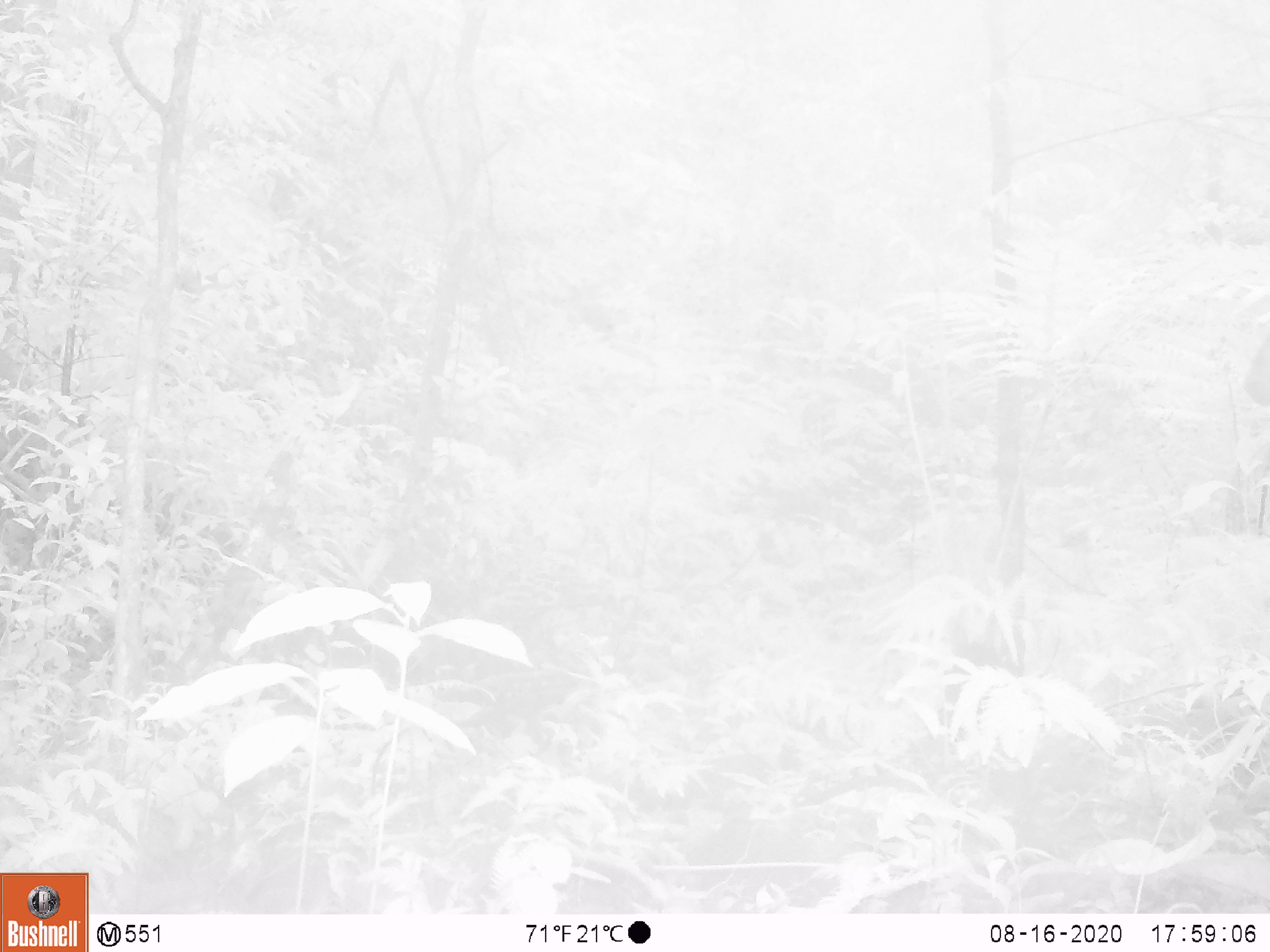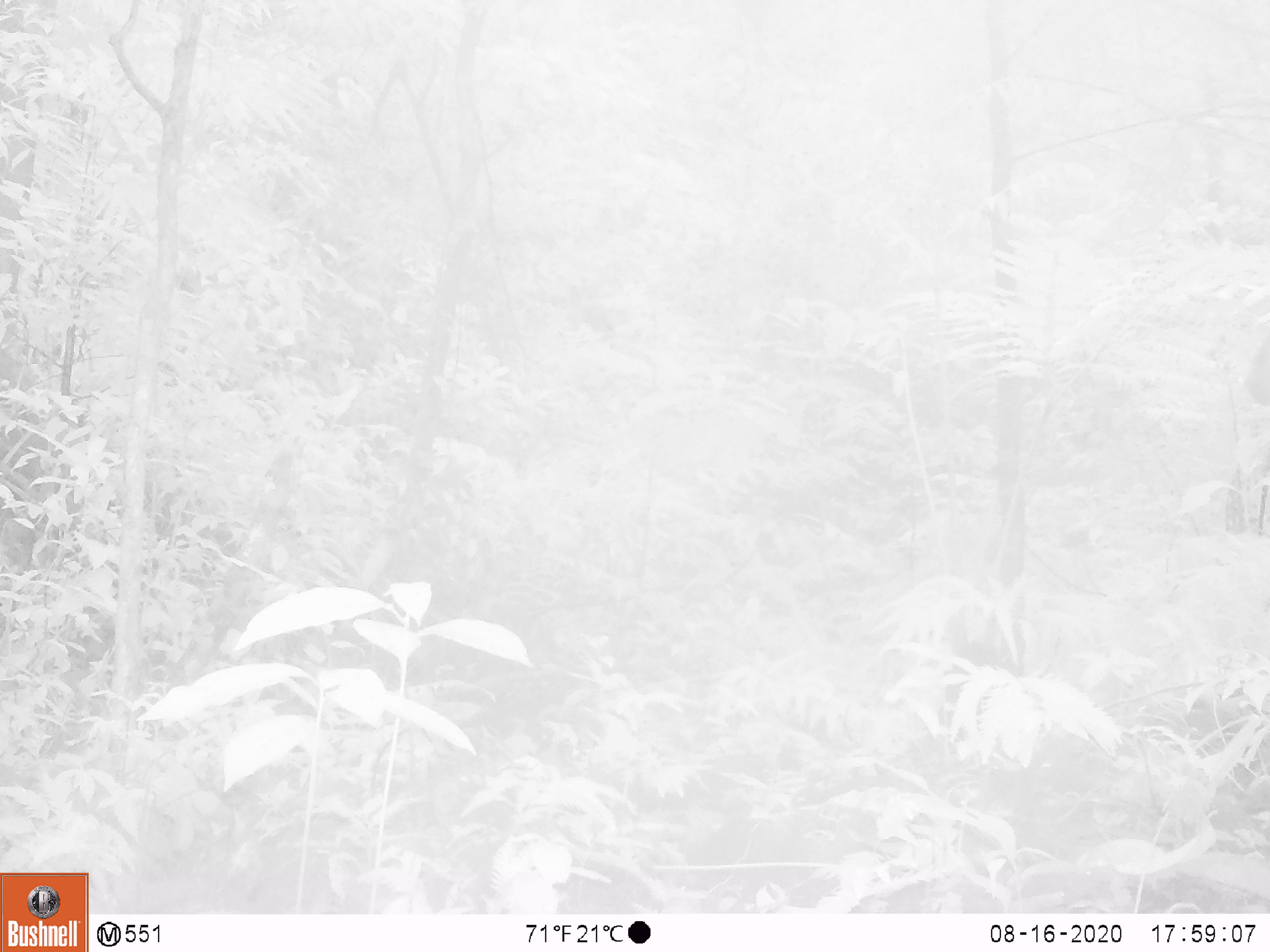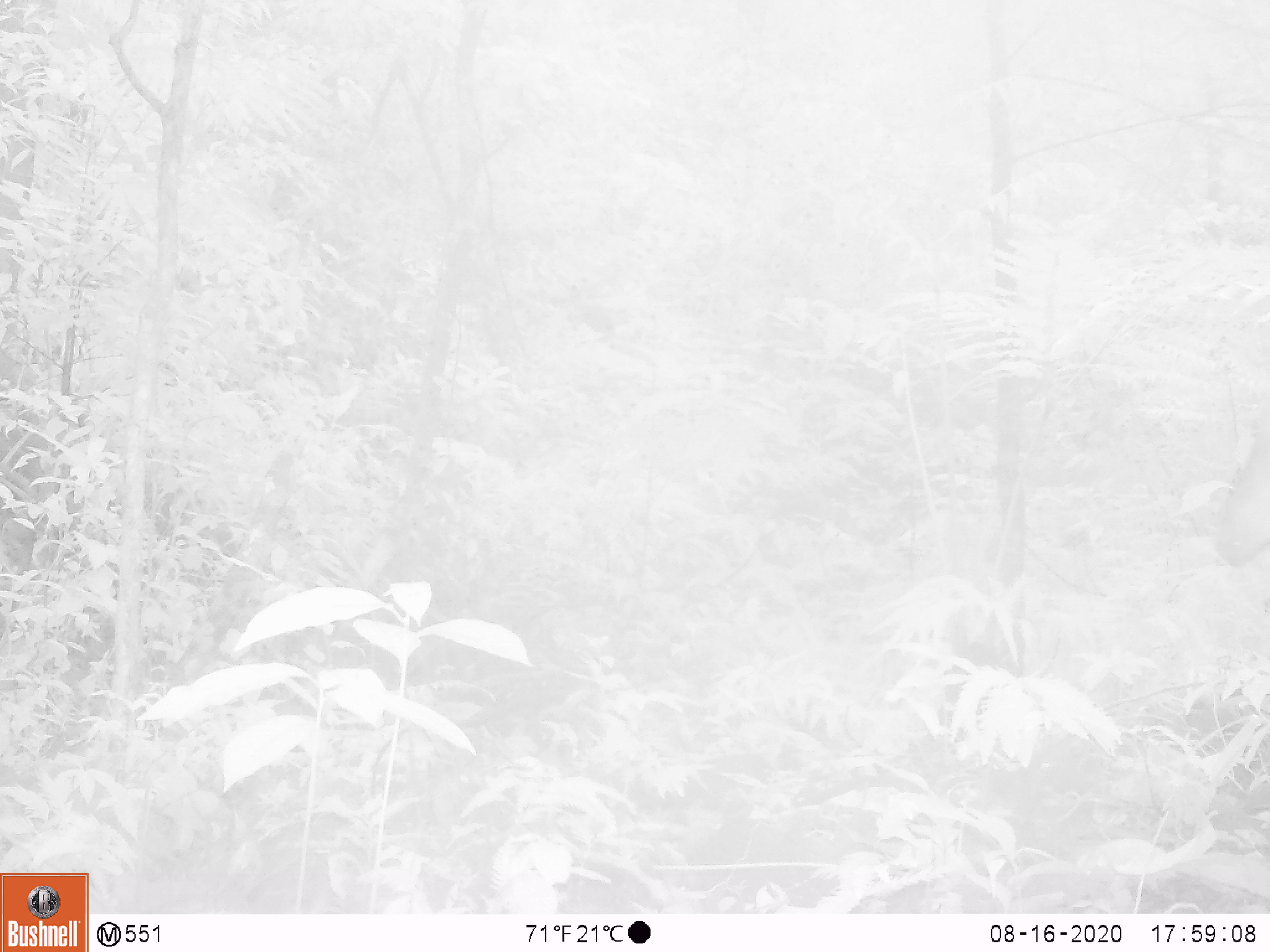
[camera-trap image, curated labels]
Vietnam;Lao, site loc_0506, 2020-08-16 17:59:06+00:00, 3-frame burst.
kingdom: Animalia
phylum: Chordata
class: Mammalia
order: Artiodactyla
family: Cervidae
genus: Muntiacus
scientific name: Muntiacus vuquangensis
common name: large-antlered muntjac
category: large antlered muntjac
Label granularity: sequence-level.